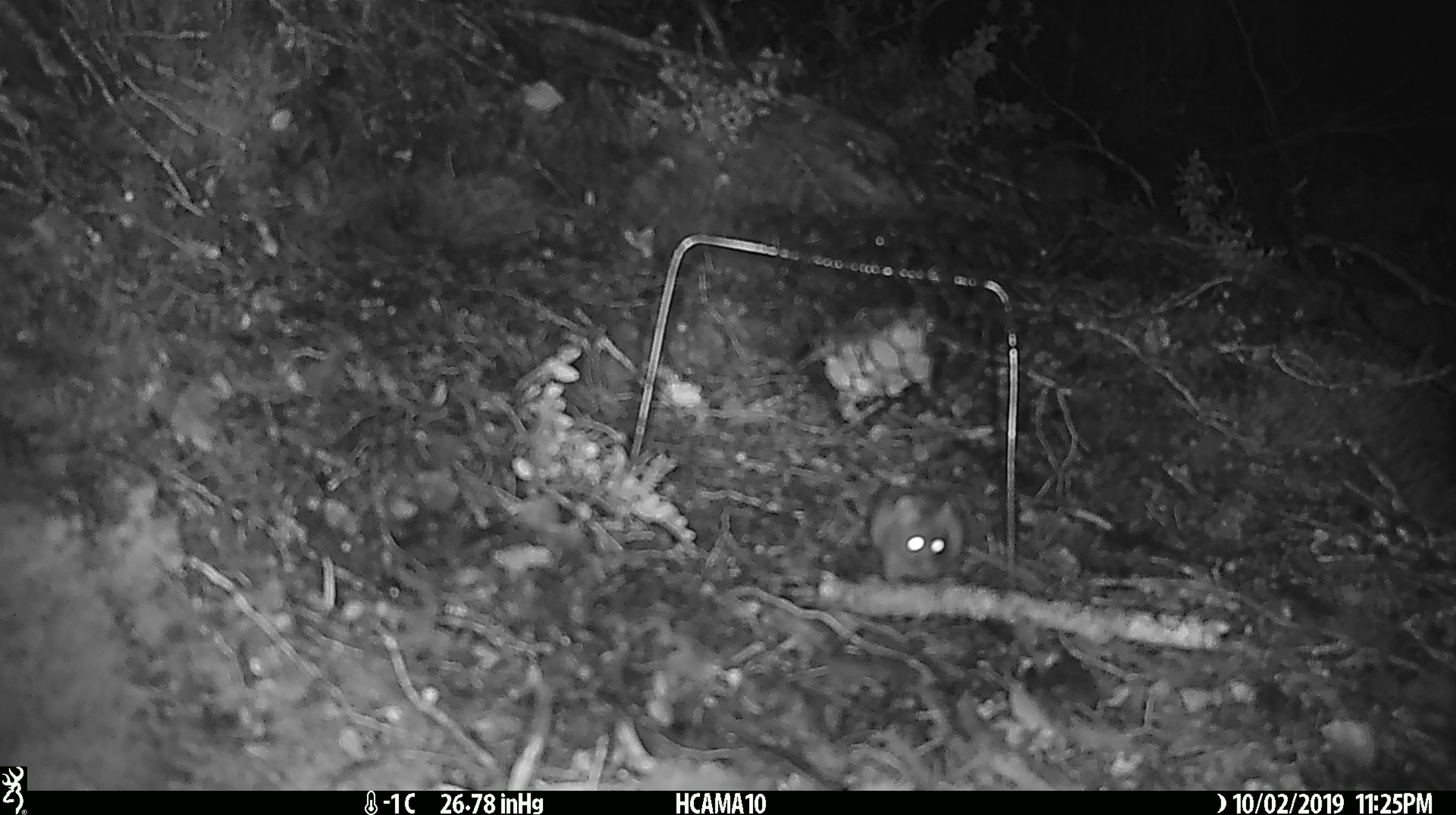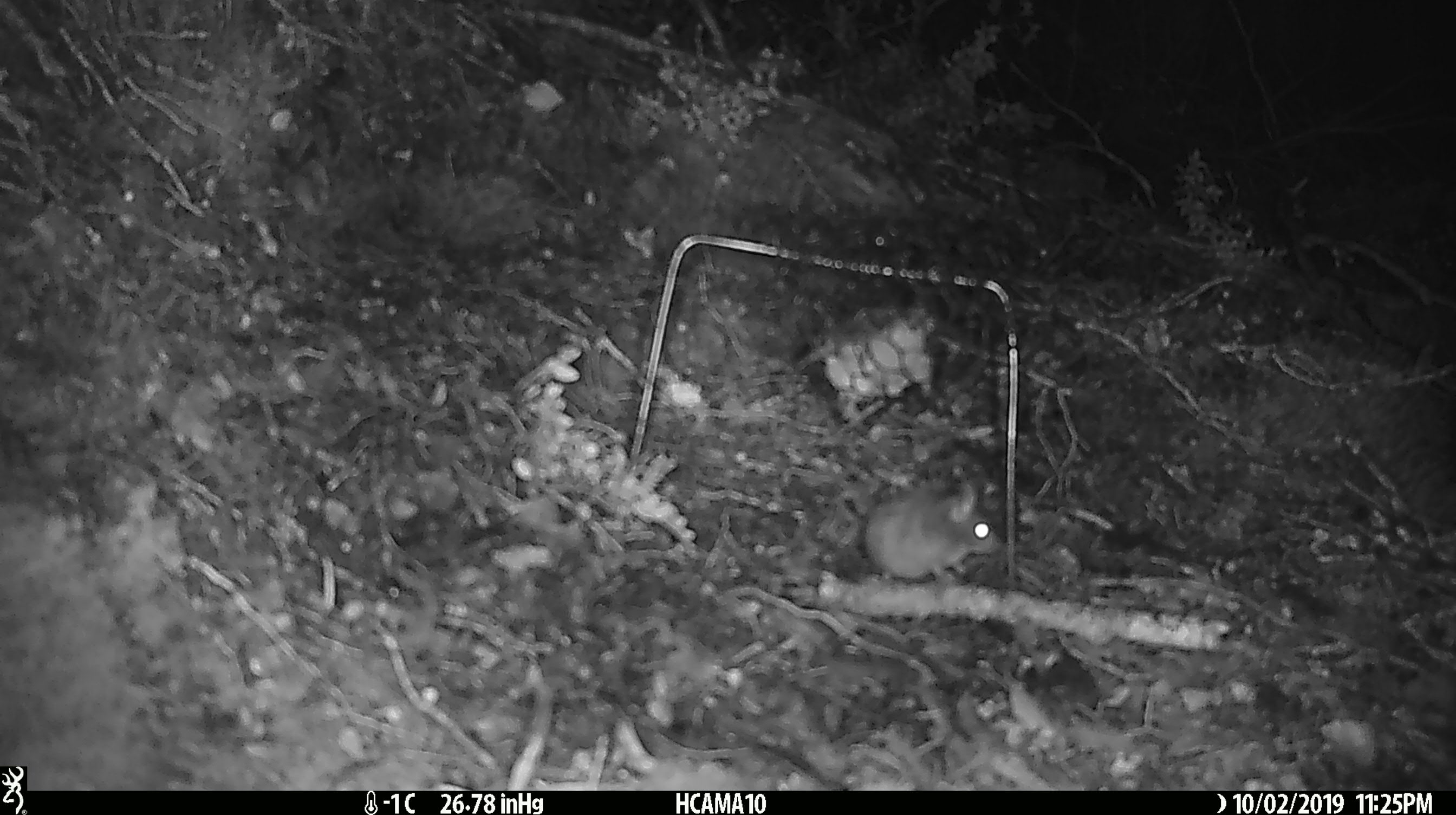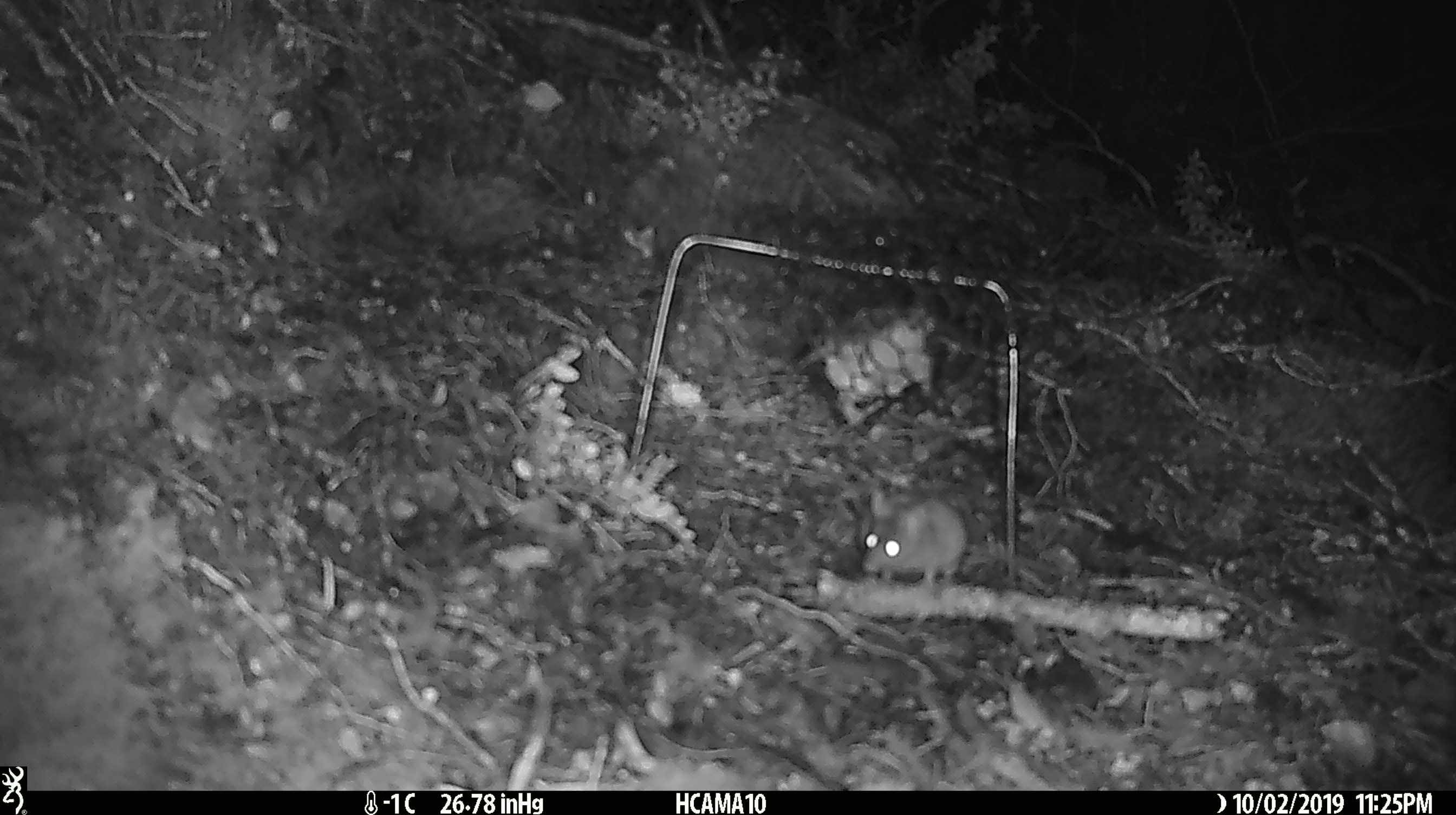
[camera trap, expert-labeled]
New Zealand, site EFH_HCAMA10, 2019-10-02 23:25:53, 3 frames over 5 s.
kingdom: Animalia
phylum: Chordata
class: Mammalia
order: Rodentia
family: Muridae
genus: Mus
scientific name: Mus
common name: mouse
Mouse (Mus).